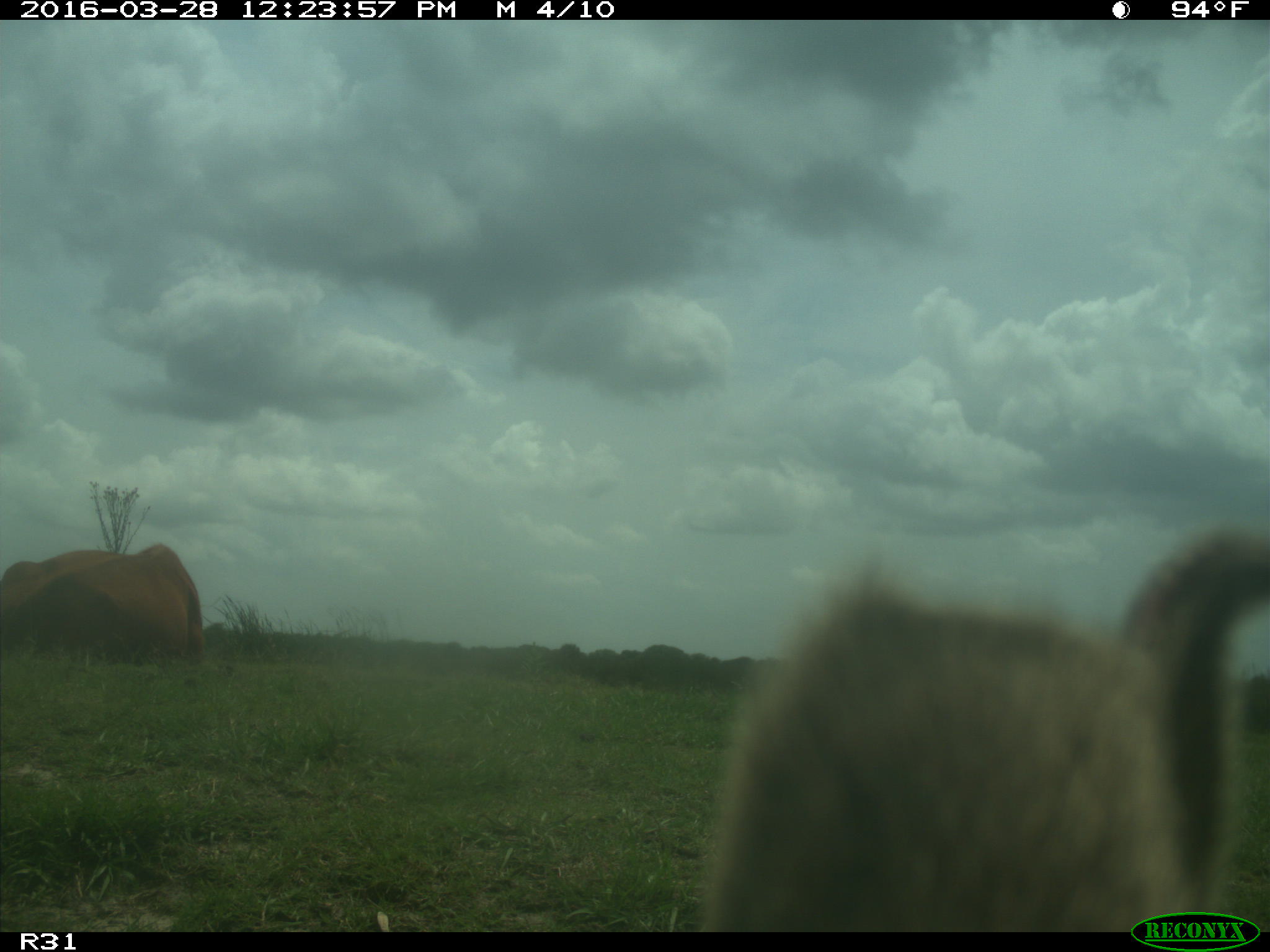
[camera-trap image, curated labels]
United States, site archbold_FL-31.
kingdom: Animalia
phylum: Chordata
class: Mammalia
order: Artiodactyla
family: Bovidae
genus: Bos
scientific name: Bos taurus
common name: domestic cow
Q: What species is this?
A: Bos taurus (domestic cow).